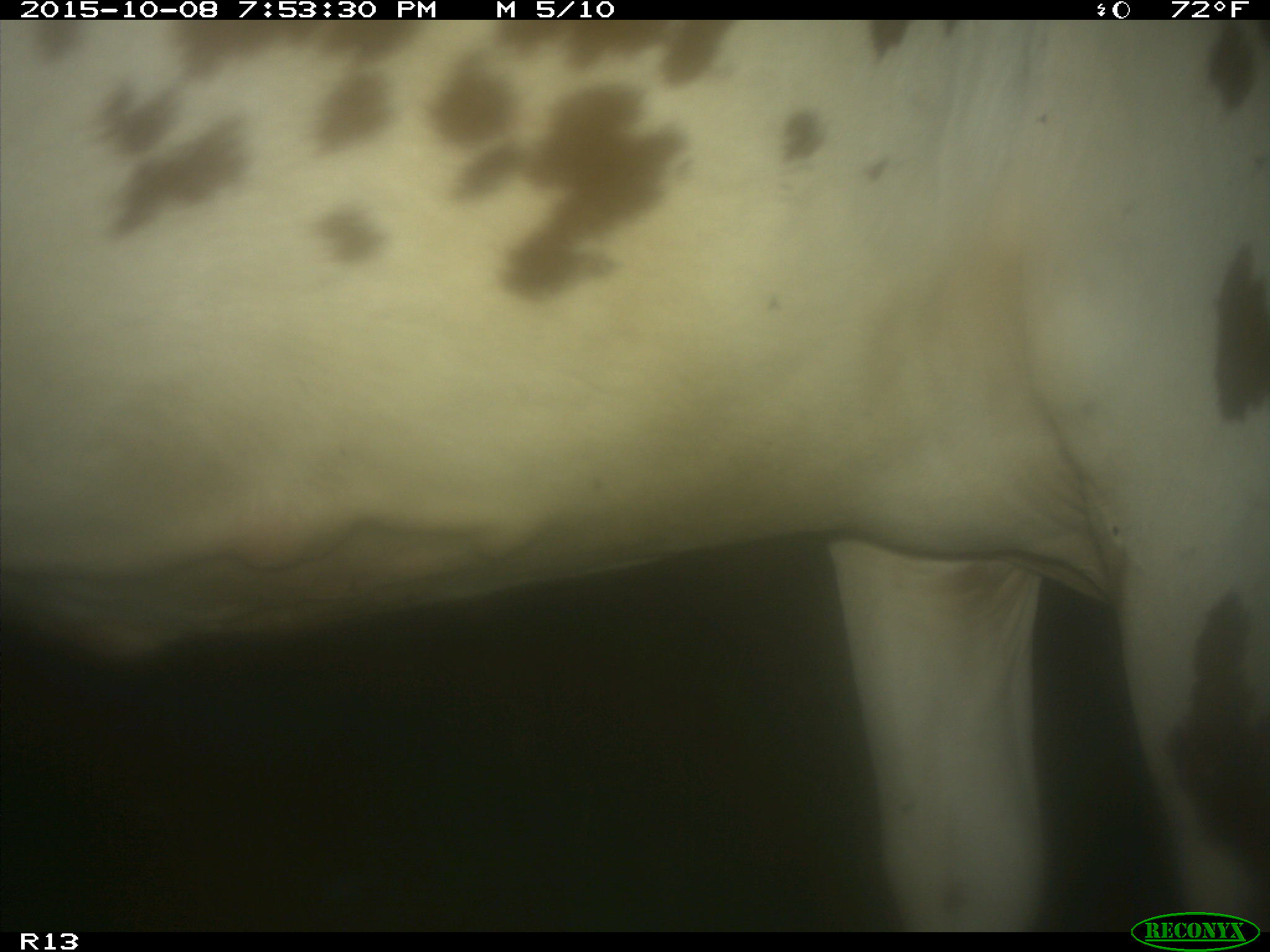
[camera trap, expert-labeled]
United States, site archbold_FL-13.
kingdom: Animalia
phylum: Chordata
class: Mammalia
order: Artiodactyla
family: Bovidae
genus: Bos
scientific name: Bos taurus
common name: domestic cow